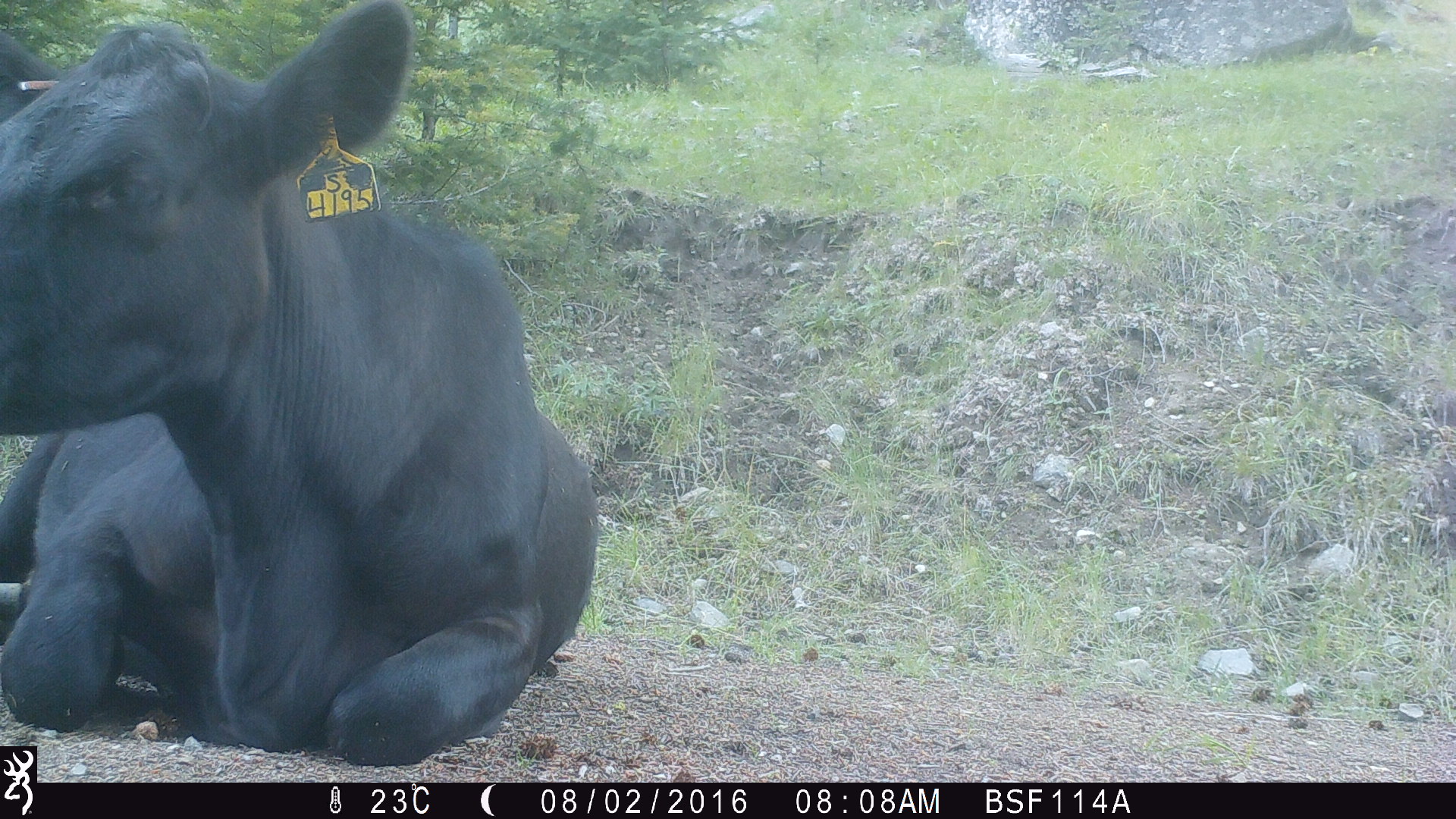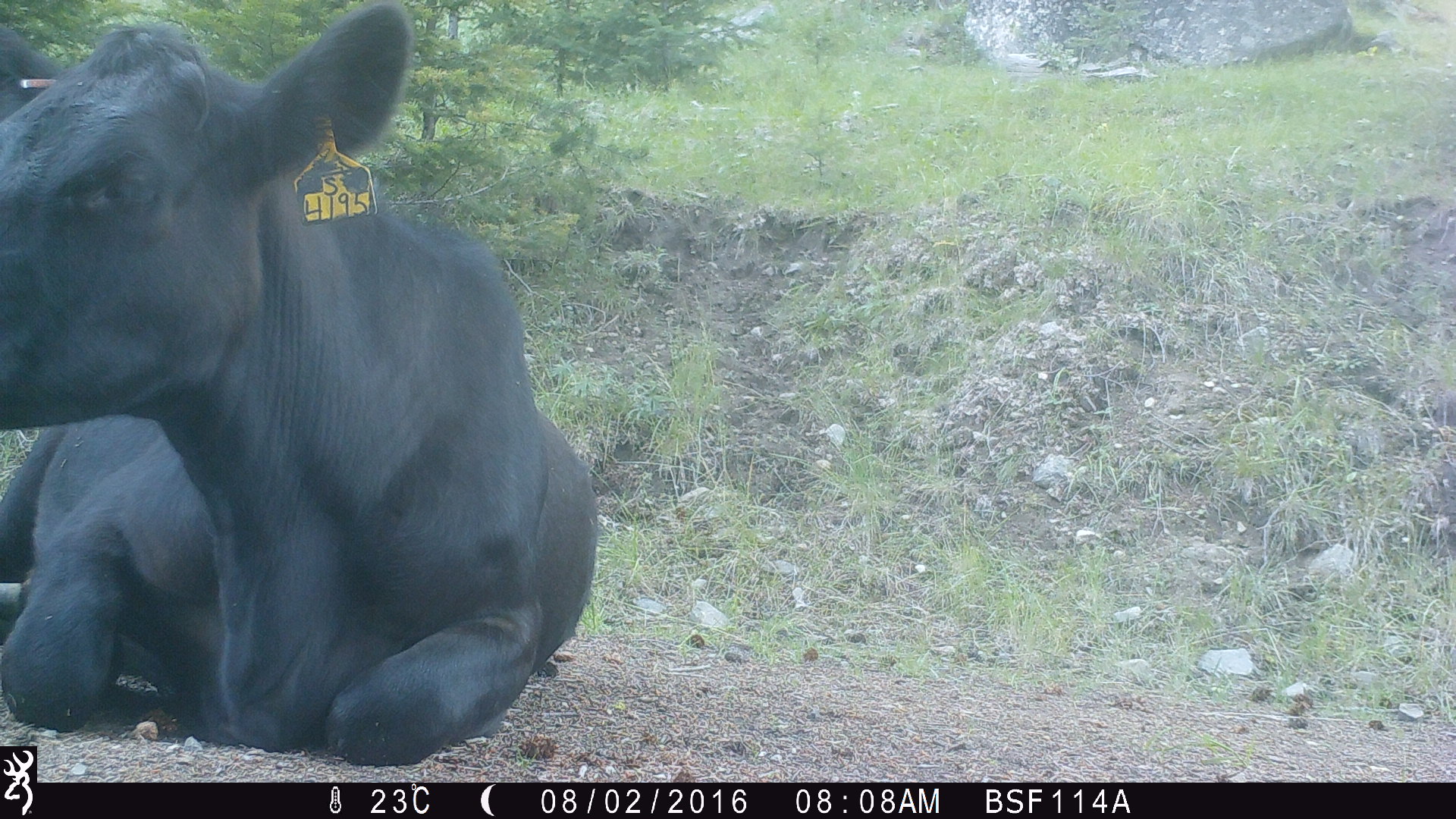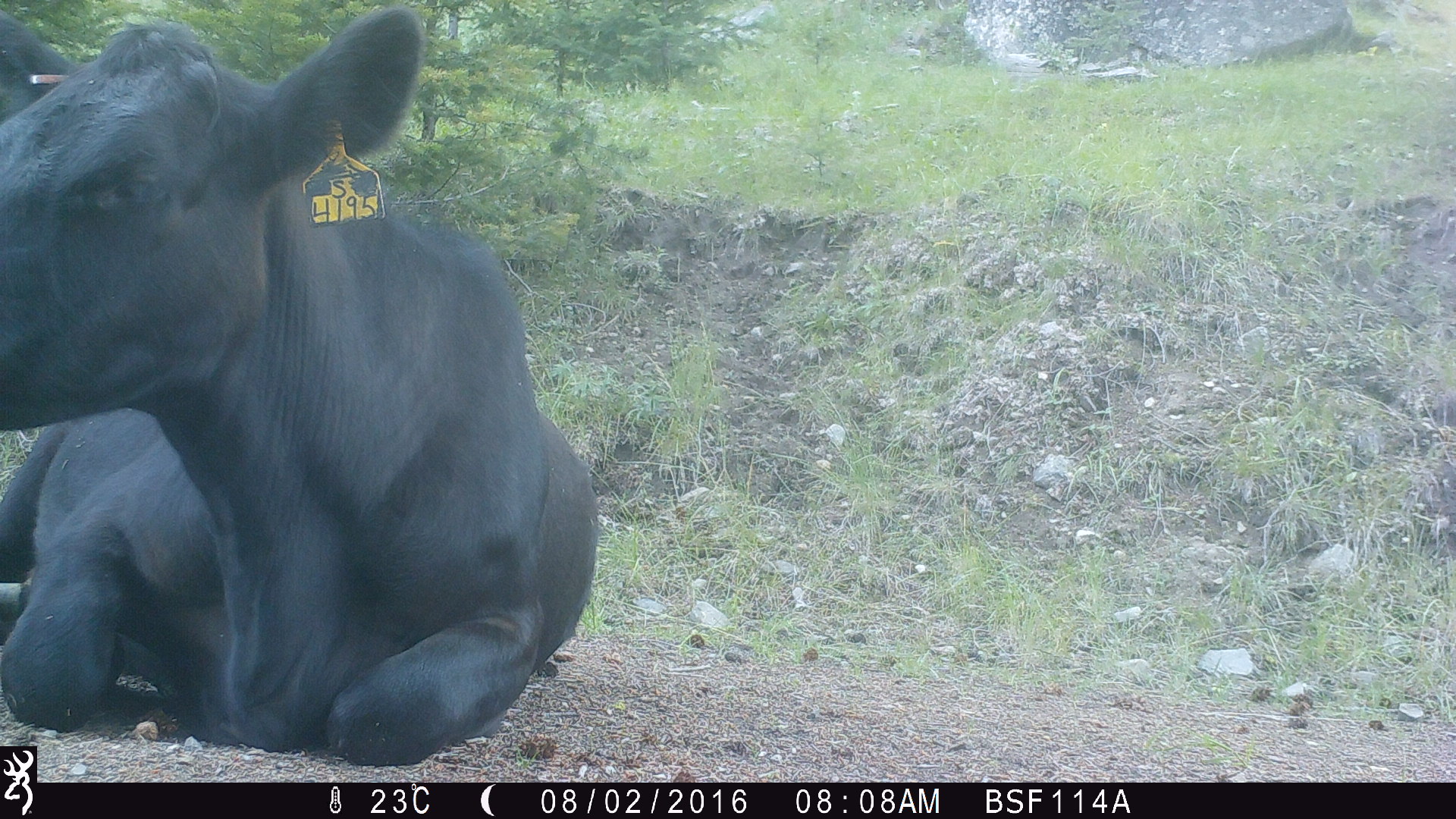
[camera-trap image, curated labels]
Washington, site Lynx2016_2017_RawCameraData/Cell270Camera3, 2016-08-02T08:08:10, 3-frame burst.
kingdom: Animalia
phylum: Chordata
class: Mammalia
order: Artiodactyla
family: Bovidae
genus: Bos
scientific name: Bos taurus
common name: domestic cattle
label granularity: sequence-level